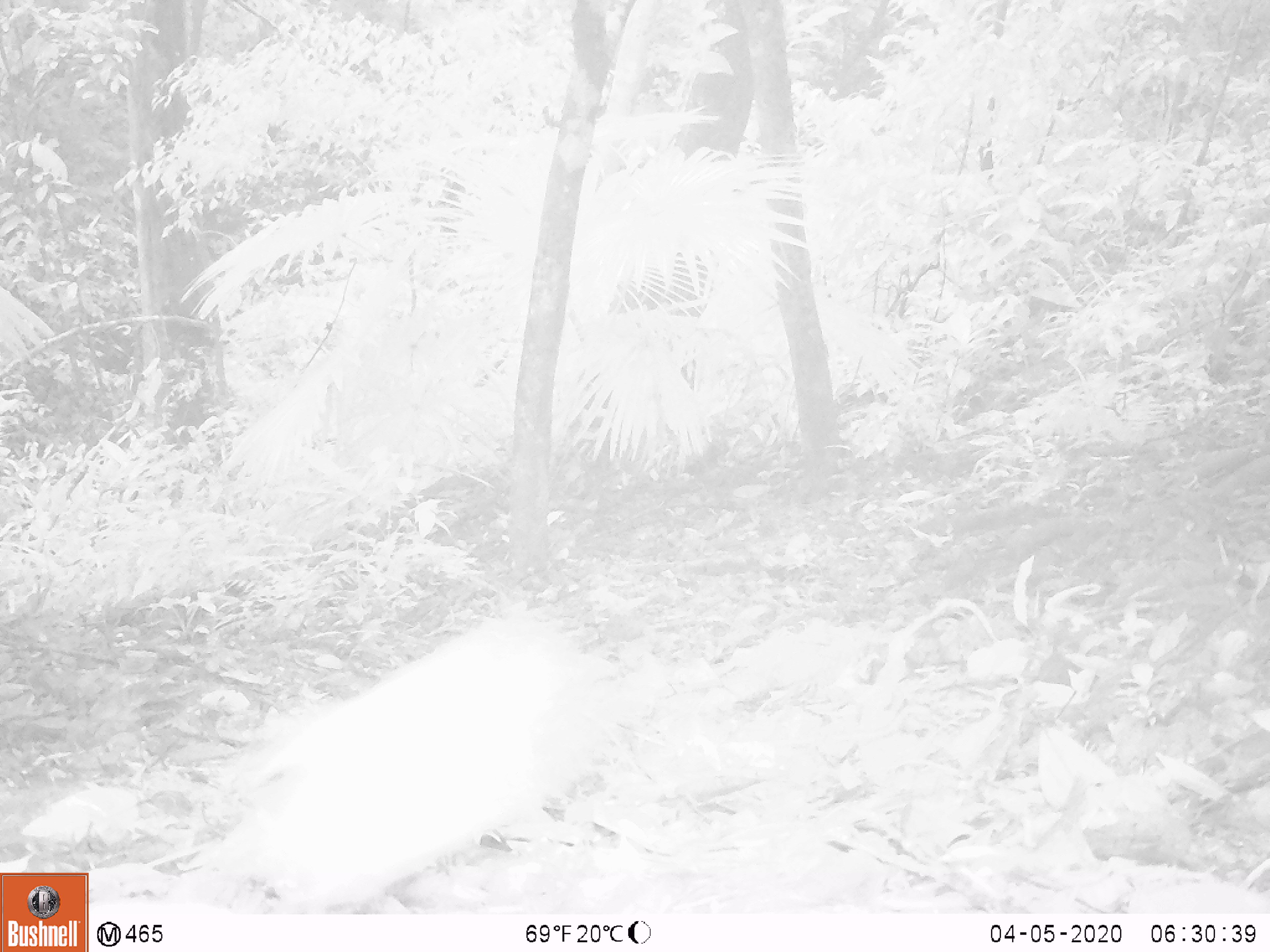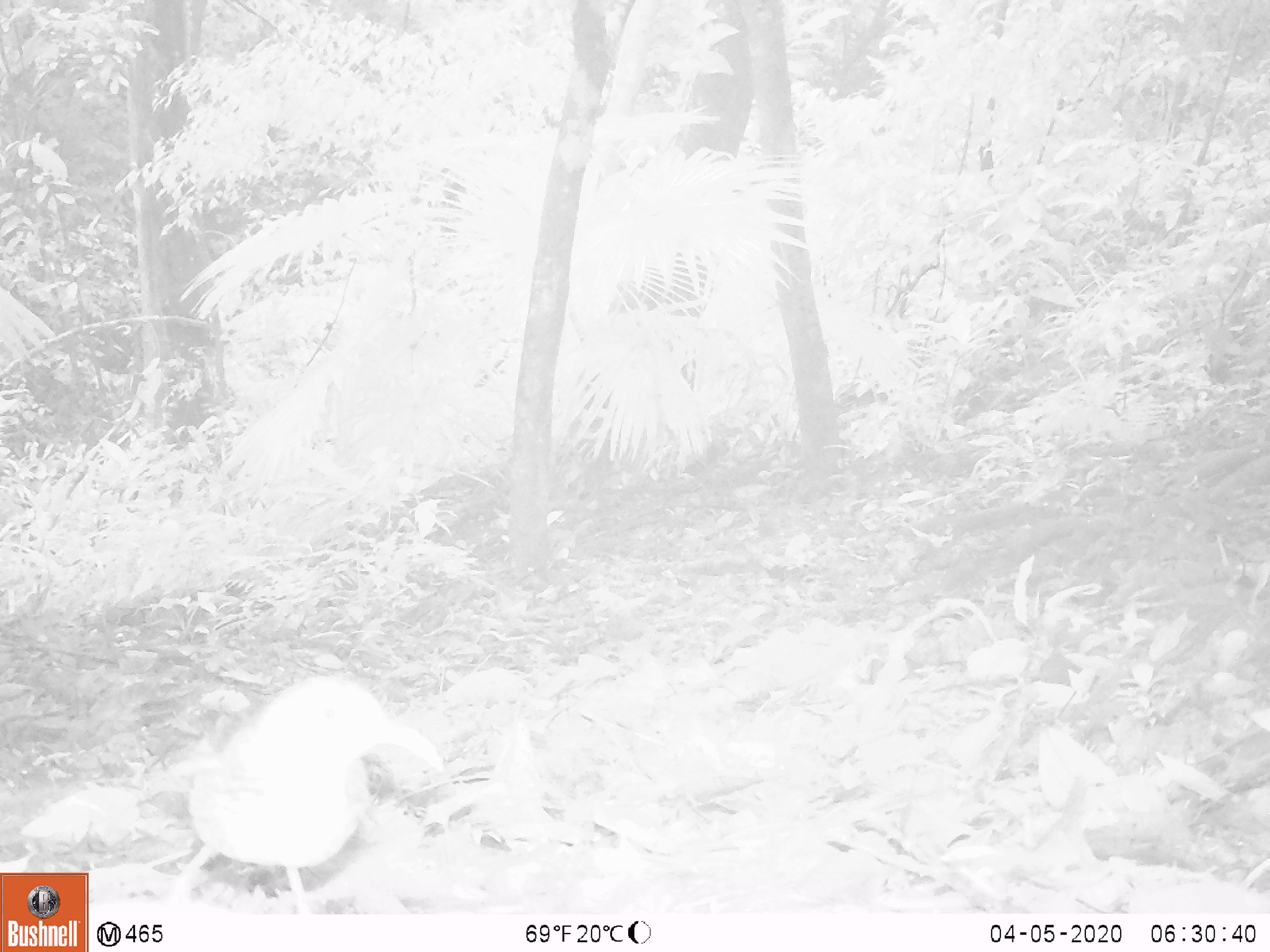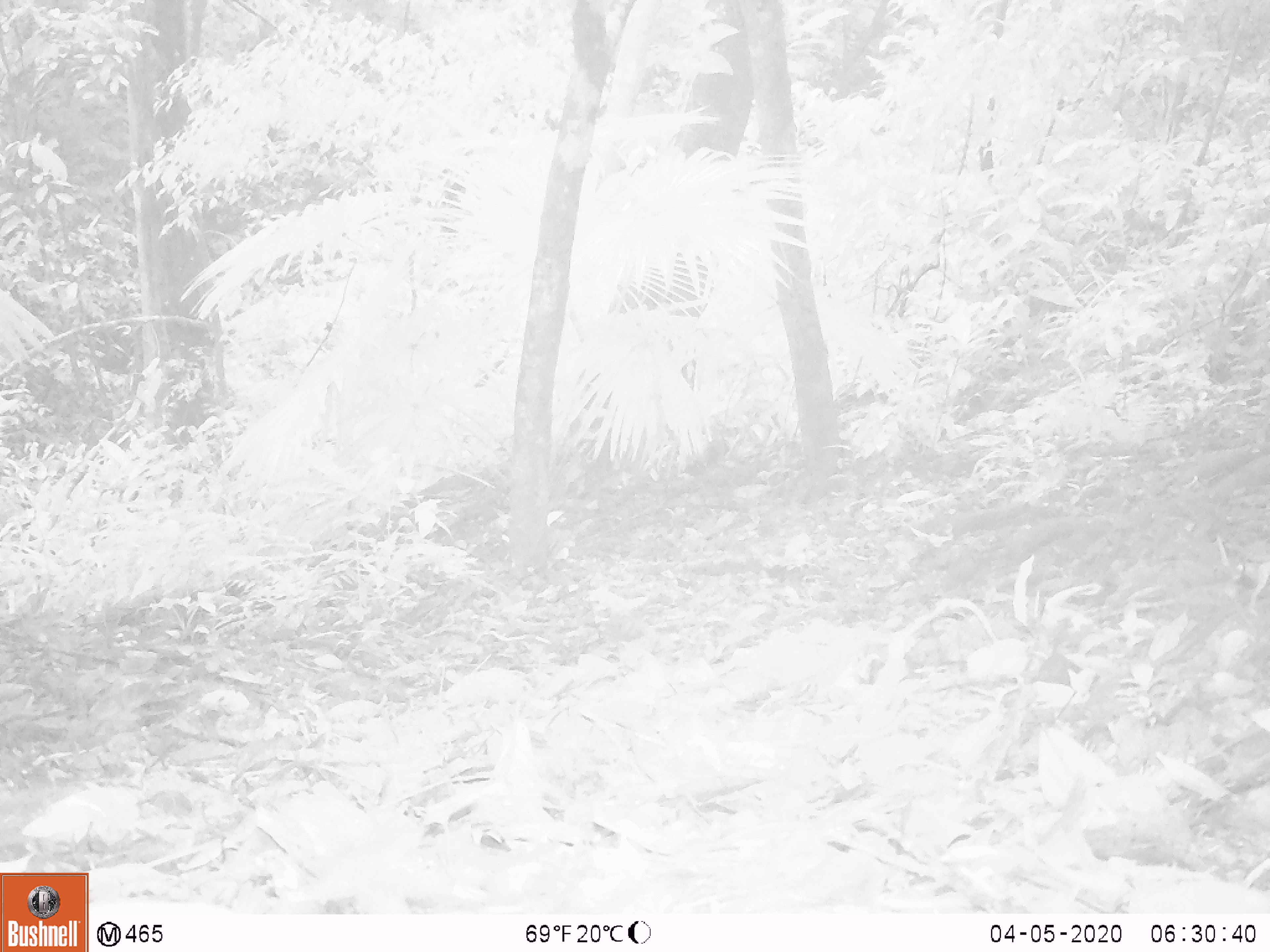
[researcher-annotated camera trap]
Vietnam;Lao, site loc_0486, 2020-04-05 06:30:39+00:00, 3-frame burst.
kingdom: Animalia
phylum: Chordata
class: Aves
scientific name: Aves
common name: bird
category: unidentified bird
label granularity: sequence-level